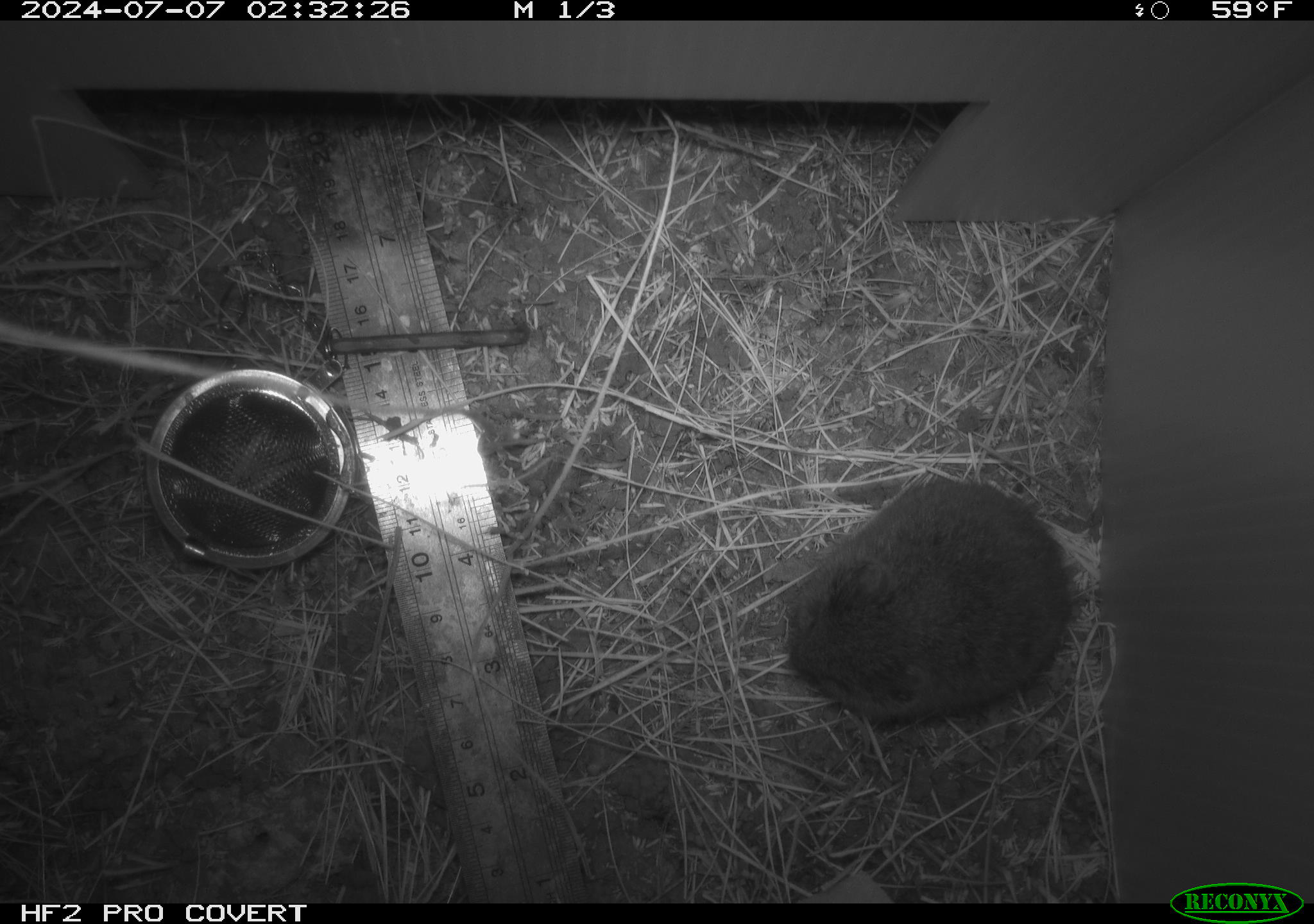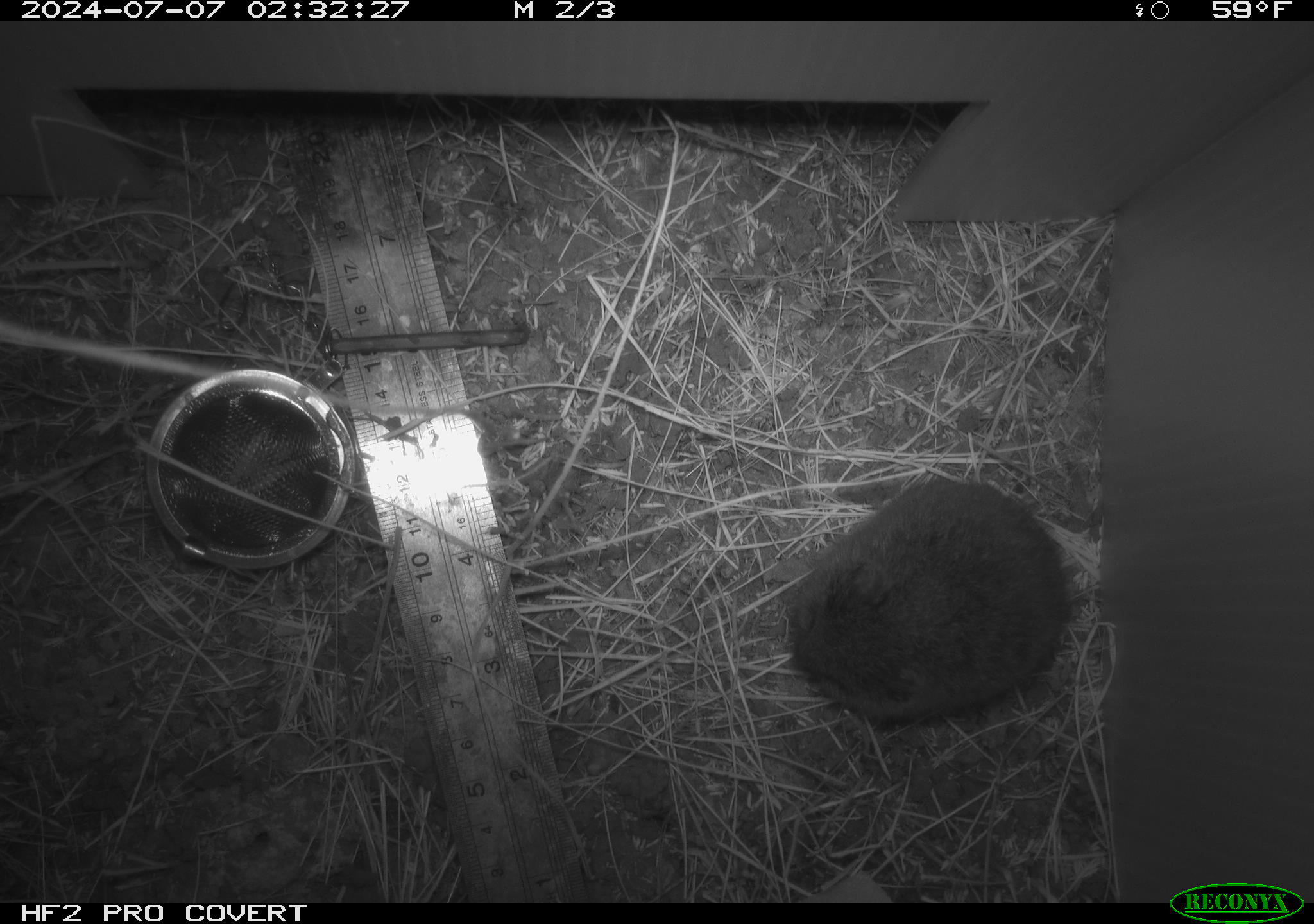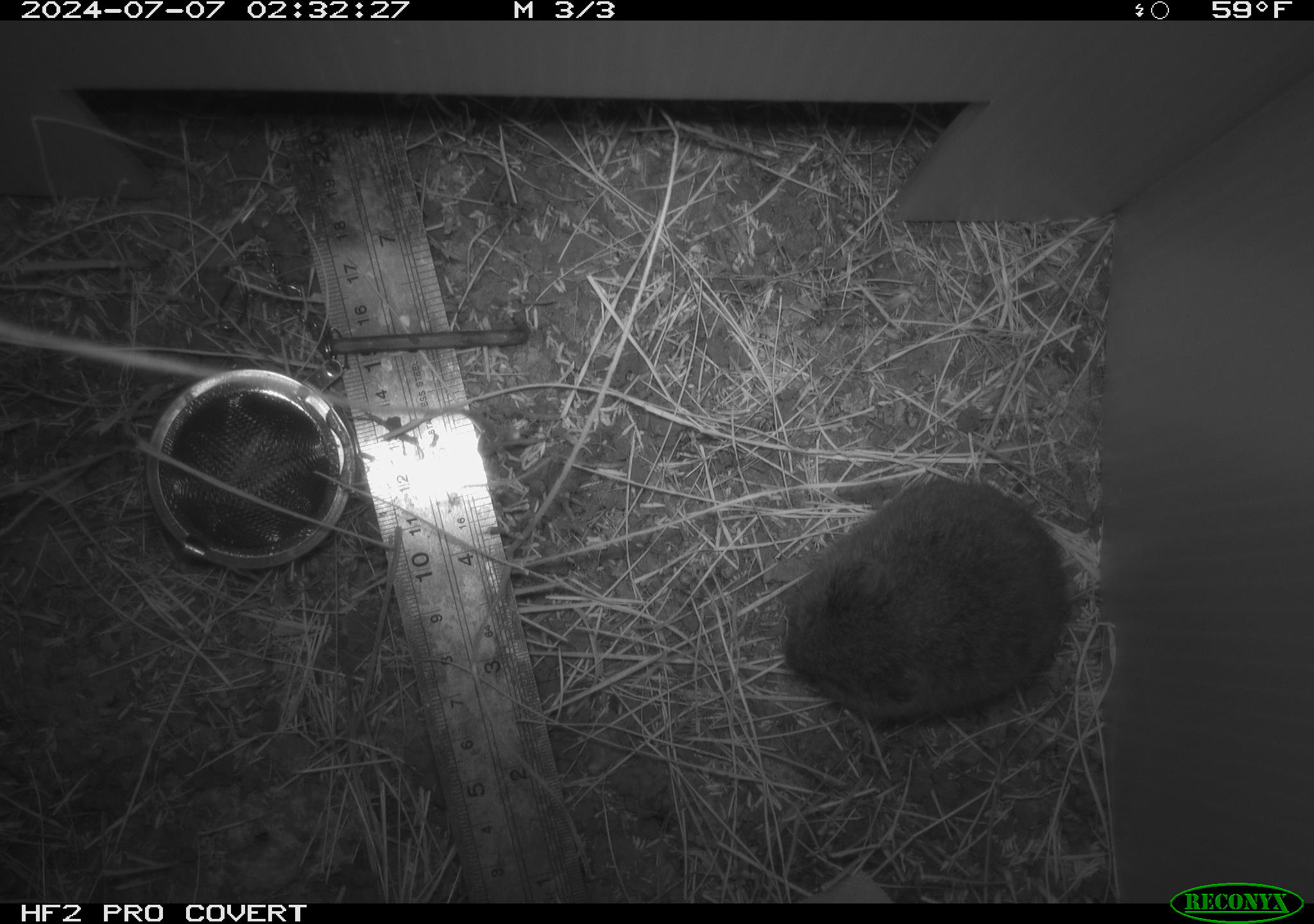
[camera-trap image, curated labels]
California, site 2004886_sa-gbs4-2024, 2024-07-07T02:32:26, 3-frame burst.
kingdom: Animalia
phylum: Chordata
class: Mammalia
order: Rodentia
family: Cricetidae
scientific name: Arvicolinae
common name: voles, lemmings, and muskrats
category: arvicolinae subfamily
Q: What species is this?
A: Arvicolinae subfamily (voles, lemmings, and muskrats) (Arvicolinae).